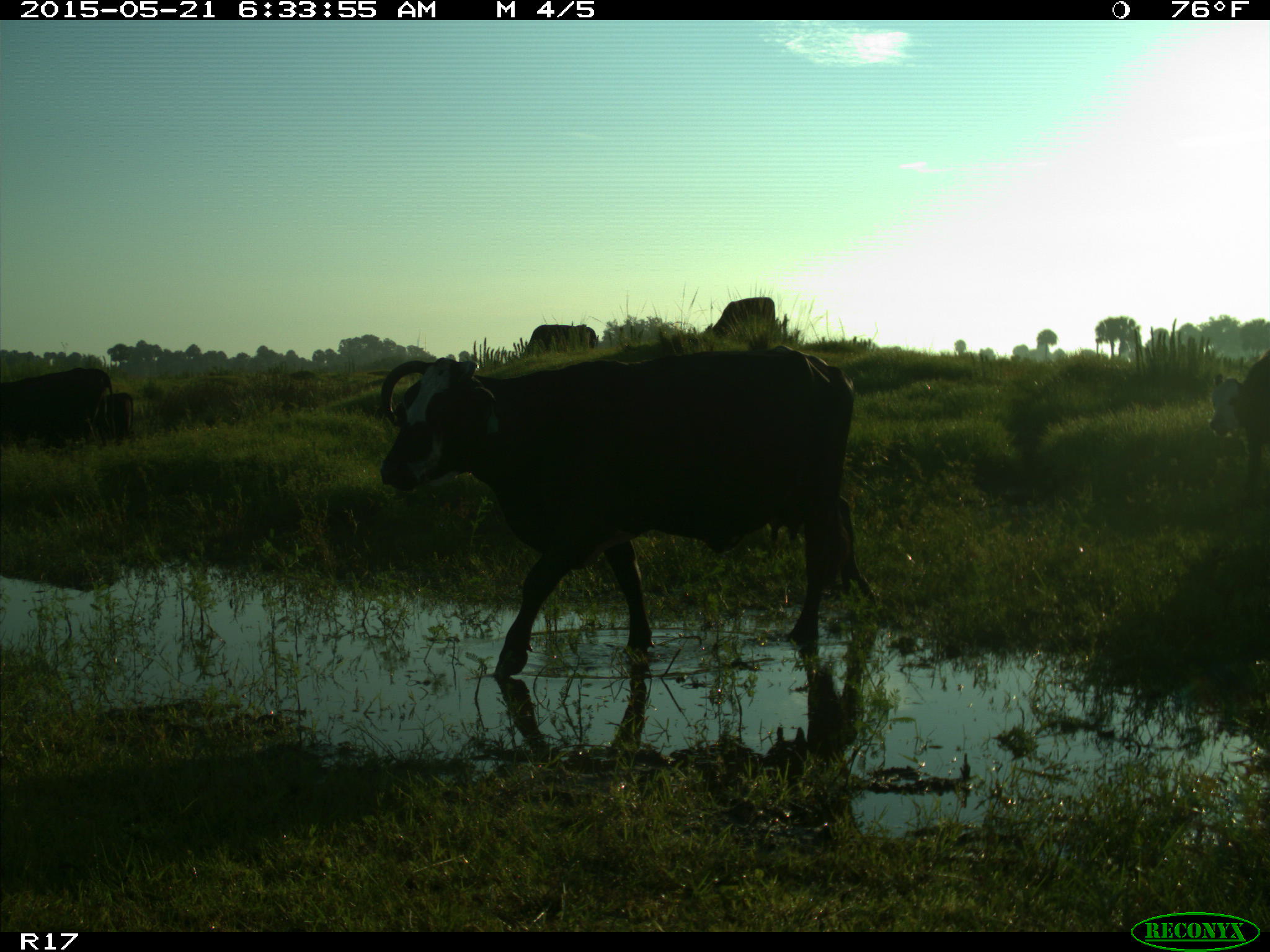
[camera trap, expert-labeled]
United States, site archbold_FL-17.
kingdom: Animalia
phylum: Chordata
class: Mammalia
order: Artiodactyla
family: Bovidae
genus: Bos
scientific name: Bos taurus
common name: domestic cow